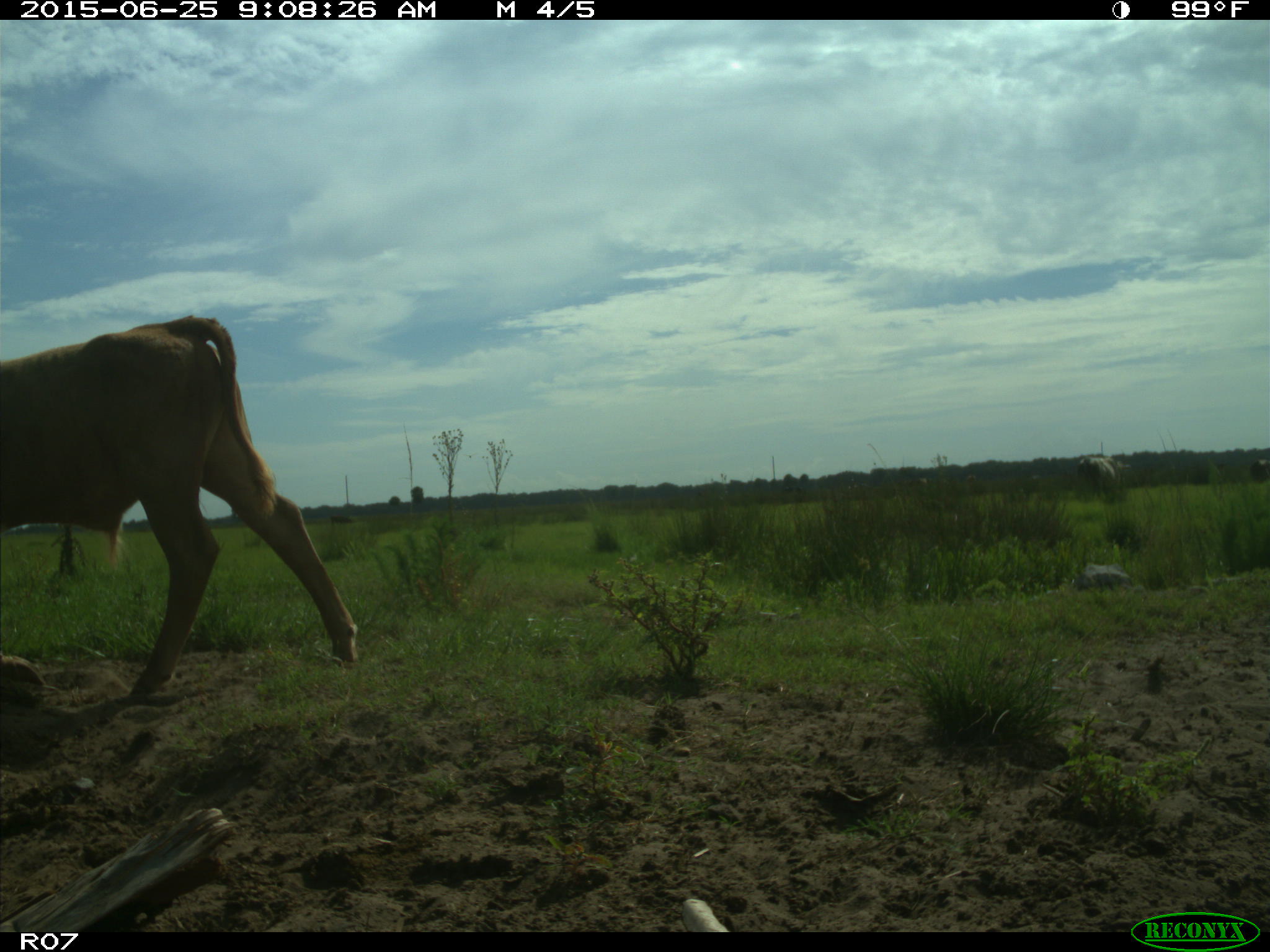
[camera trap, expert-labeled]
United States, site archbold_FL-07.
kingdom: Animalia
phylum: Chordata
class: Mammalia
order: Artiodactyla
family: Bovidae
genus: Bos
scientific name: Bos taurus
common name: domestic cow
Bos taurus (domestic cow).